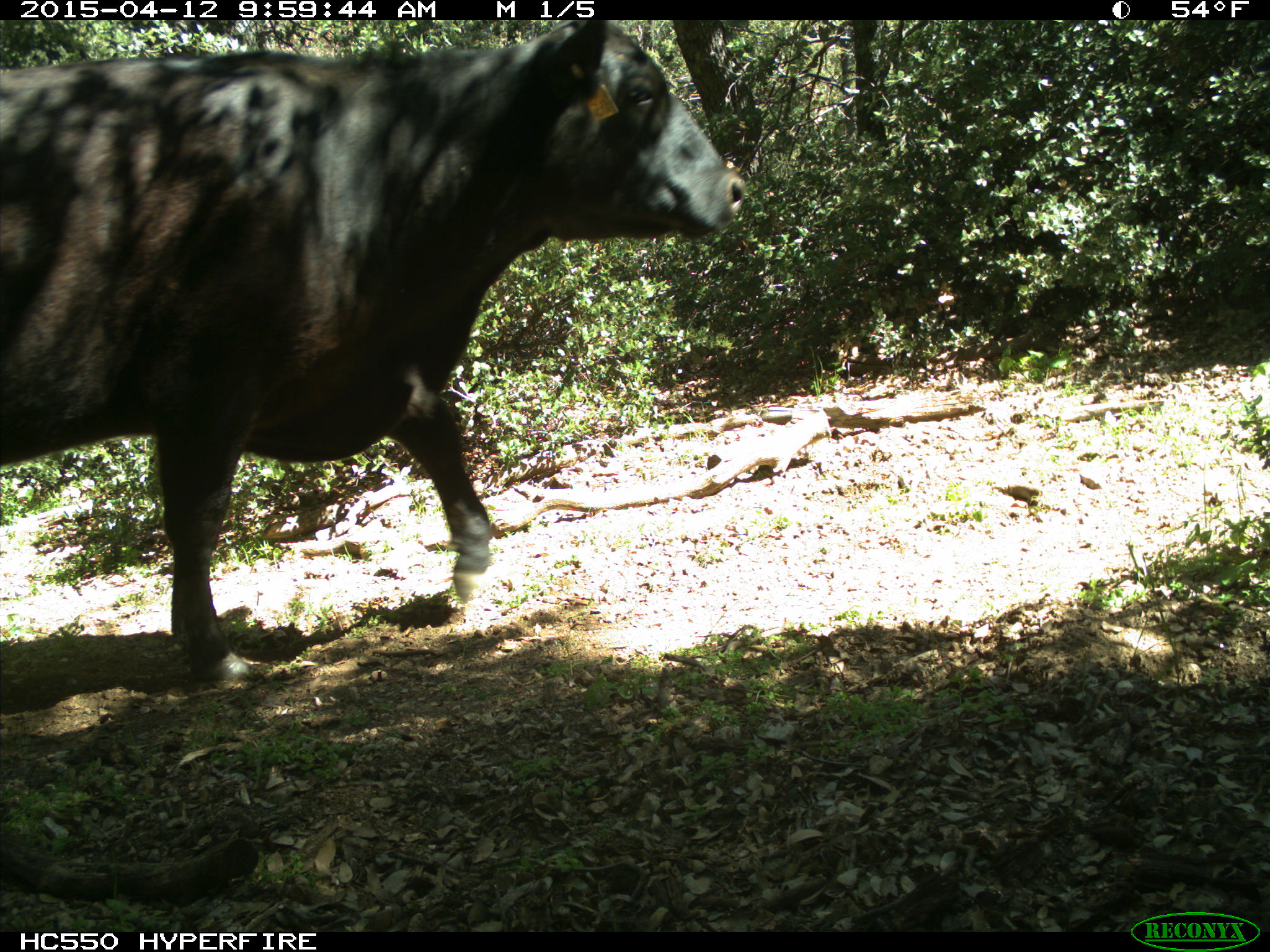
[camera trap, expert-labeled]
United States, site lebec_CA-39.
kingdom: Animalia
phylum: Chordata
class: Mammalia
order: Artiodactyla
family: Bovidae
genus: Bos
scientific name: Bos taurus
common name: domestic cow